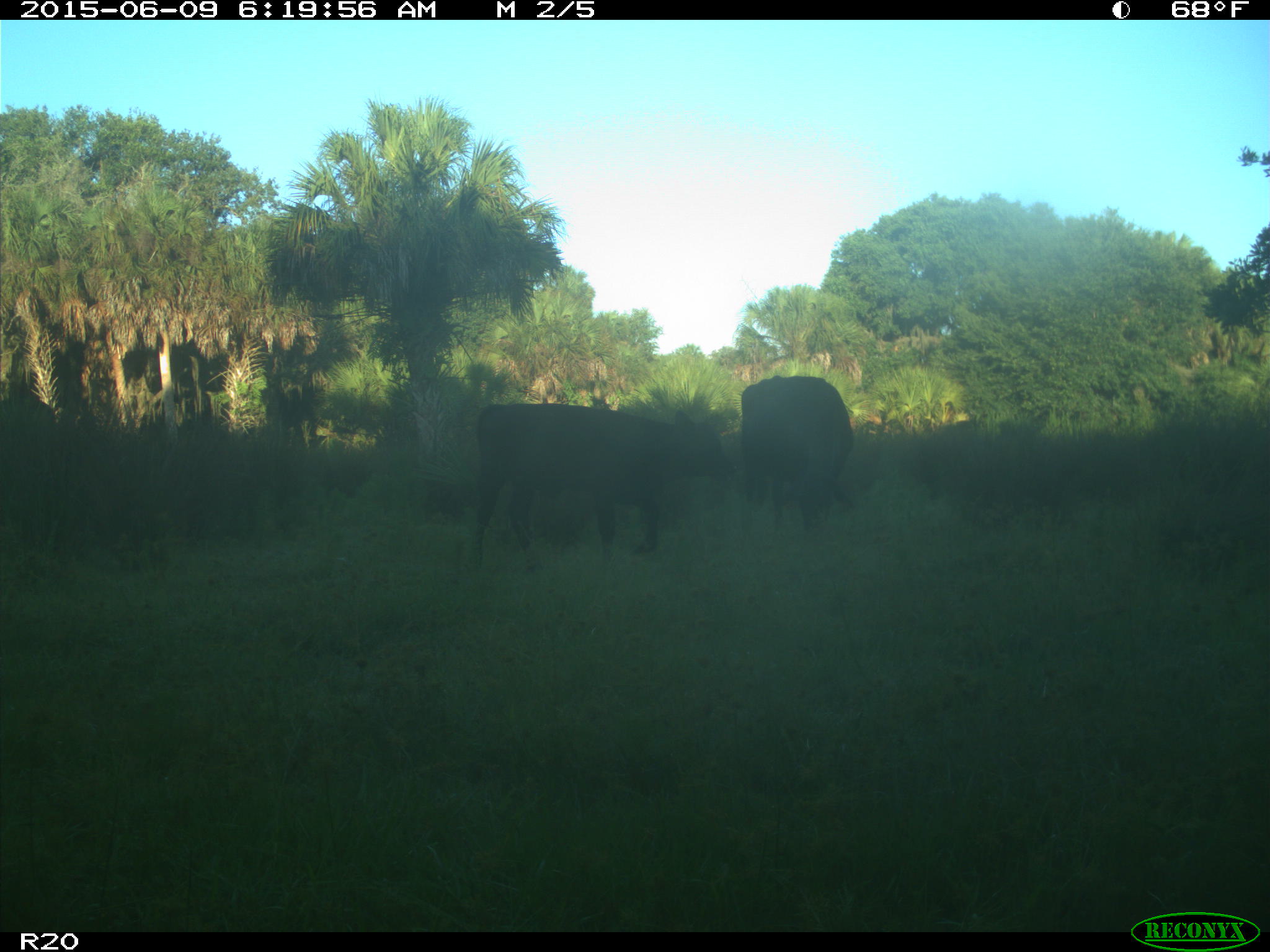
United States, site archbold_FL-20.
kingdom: Animalia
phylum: Chordata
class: Mammalia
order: Artiodactyla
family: Bovidae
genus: Bos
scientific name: Bos taurus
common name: domestic cow